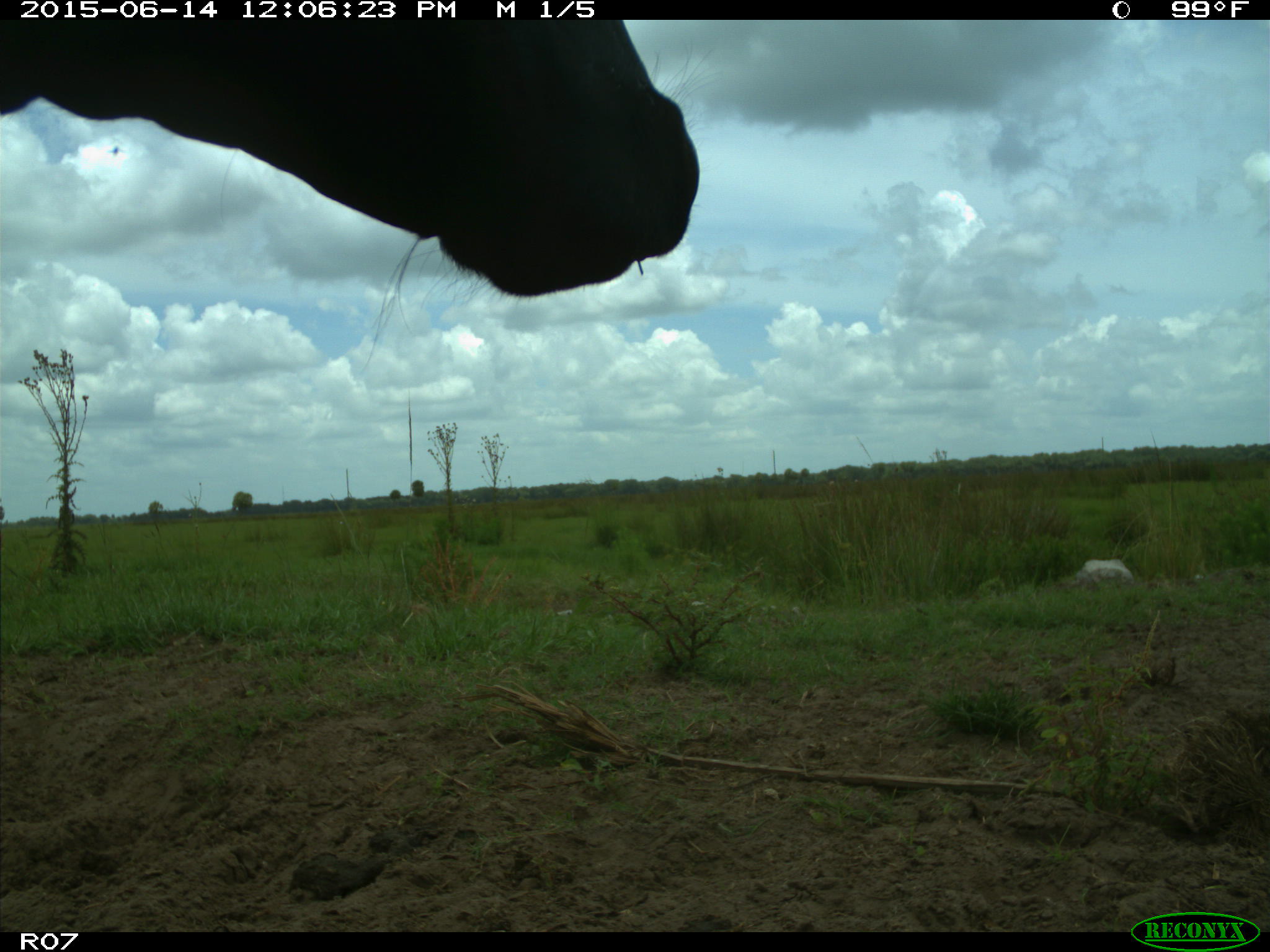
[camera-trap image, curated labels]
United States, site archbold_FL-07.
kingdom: Animalia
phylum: Chordata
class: Mammalia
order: Artiodactyla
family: Bovidae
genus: Bos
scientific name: Bos taurus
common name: domestic cow